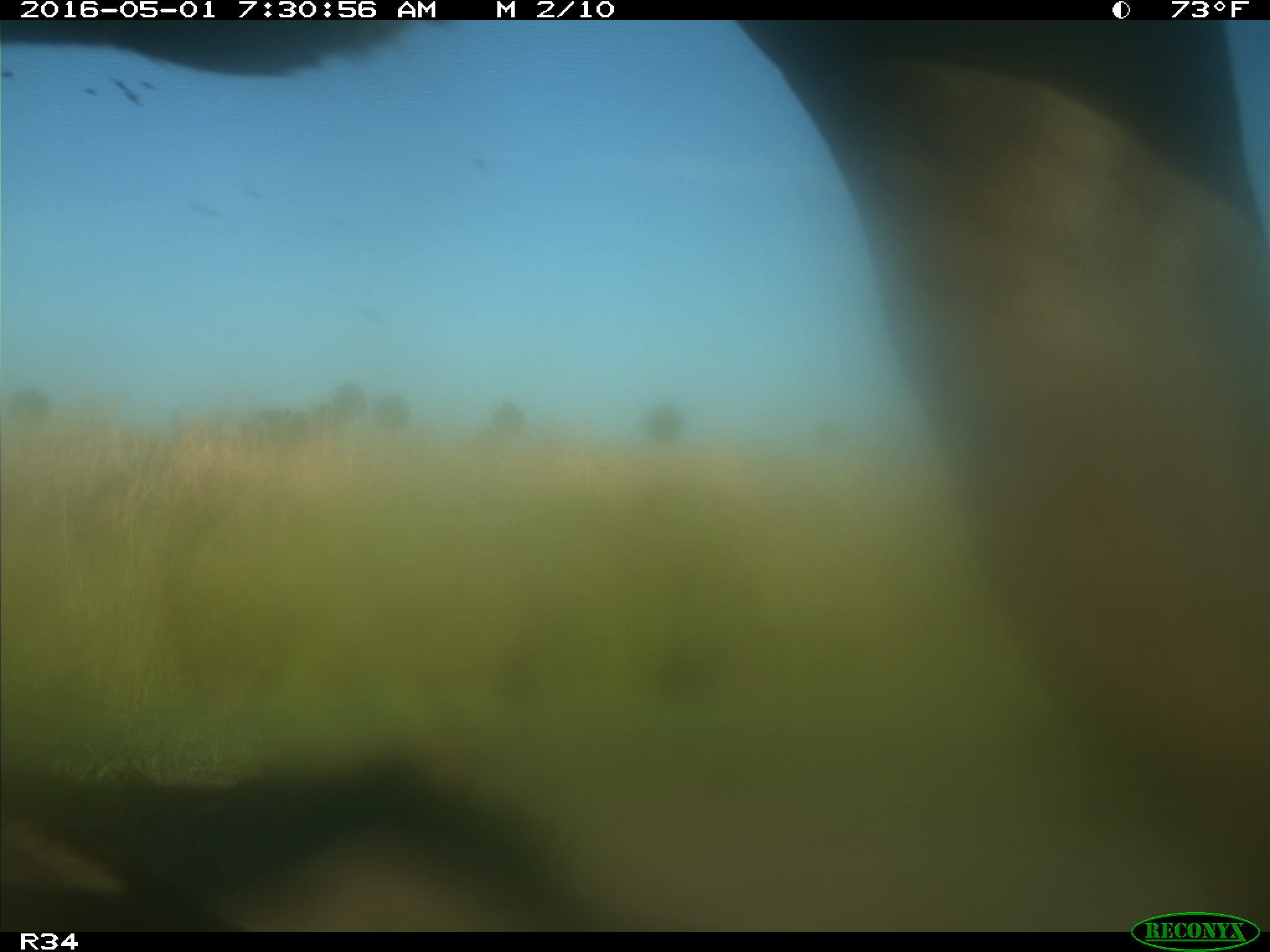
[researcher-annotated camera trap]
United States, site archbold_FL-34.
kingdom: Animalia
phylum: Chordata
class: Mammalia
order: Artiodactyla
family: Bovidae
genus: Bos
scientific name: Bos taurus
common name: domestic cow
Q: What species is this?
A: Bos taurus (domestic cow).